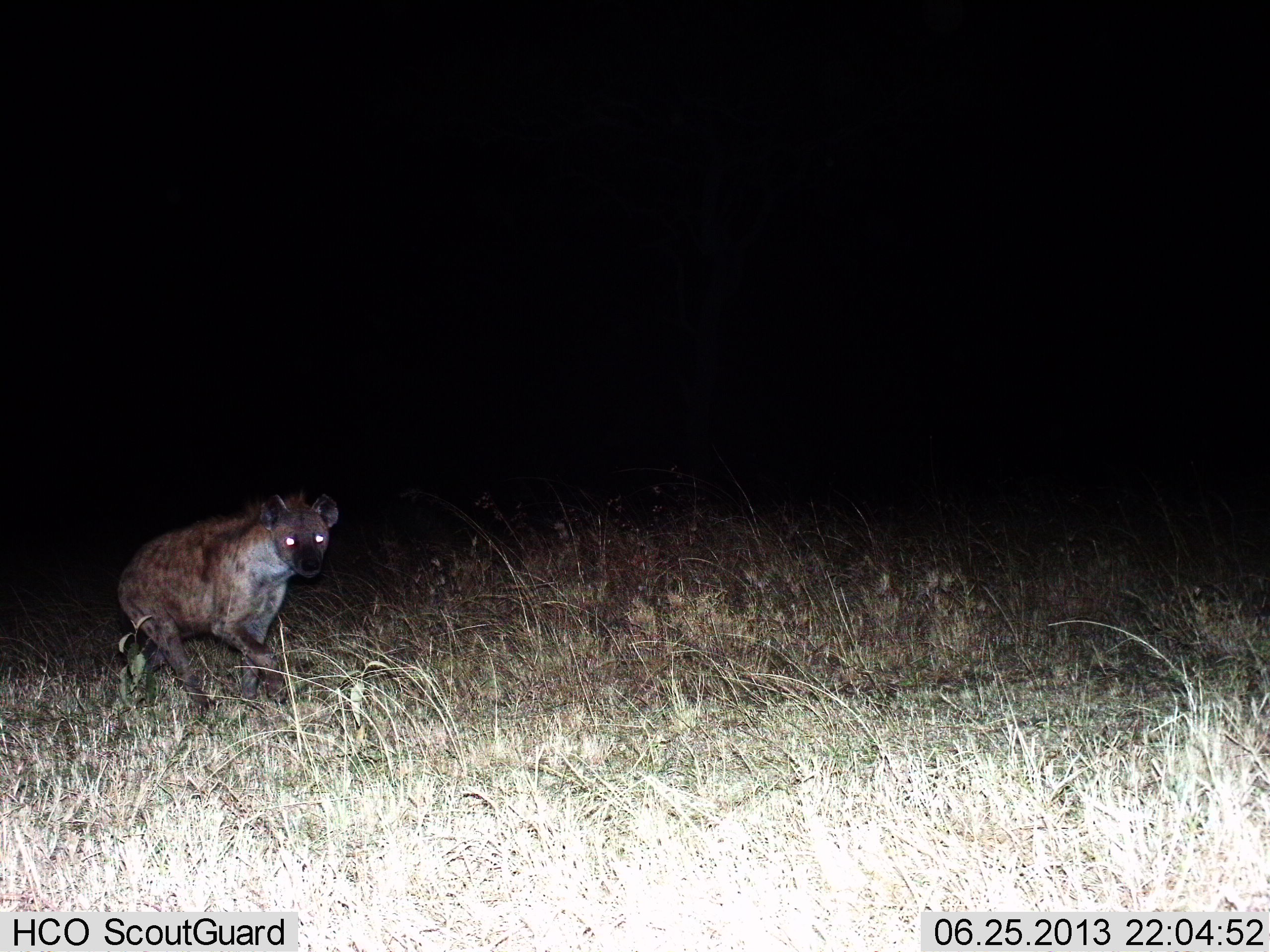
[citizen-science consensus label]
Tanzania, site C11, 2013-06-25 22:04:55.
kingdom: Animalia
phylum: Chordata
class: Mammalia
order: Carnivora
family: Hyaenidae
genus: Crocuta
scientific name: Crocuta crocuta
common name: spotted hyena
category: hyenaspotted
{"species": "hyenaspotted (spotted hyena) (Crocuta crocuta)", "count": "1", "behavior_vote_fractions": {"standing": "15%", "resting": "0%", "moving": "85%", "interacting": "0%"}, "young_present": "0%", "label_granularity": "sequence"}